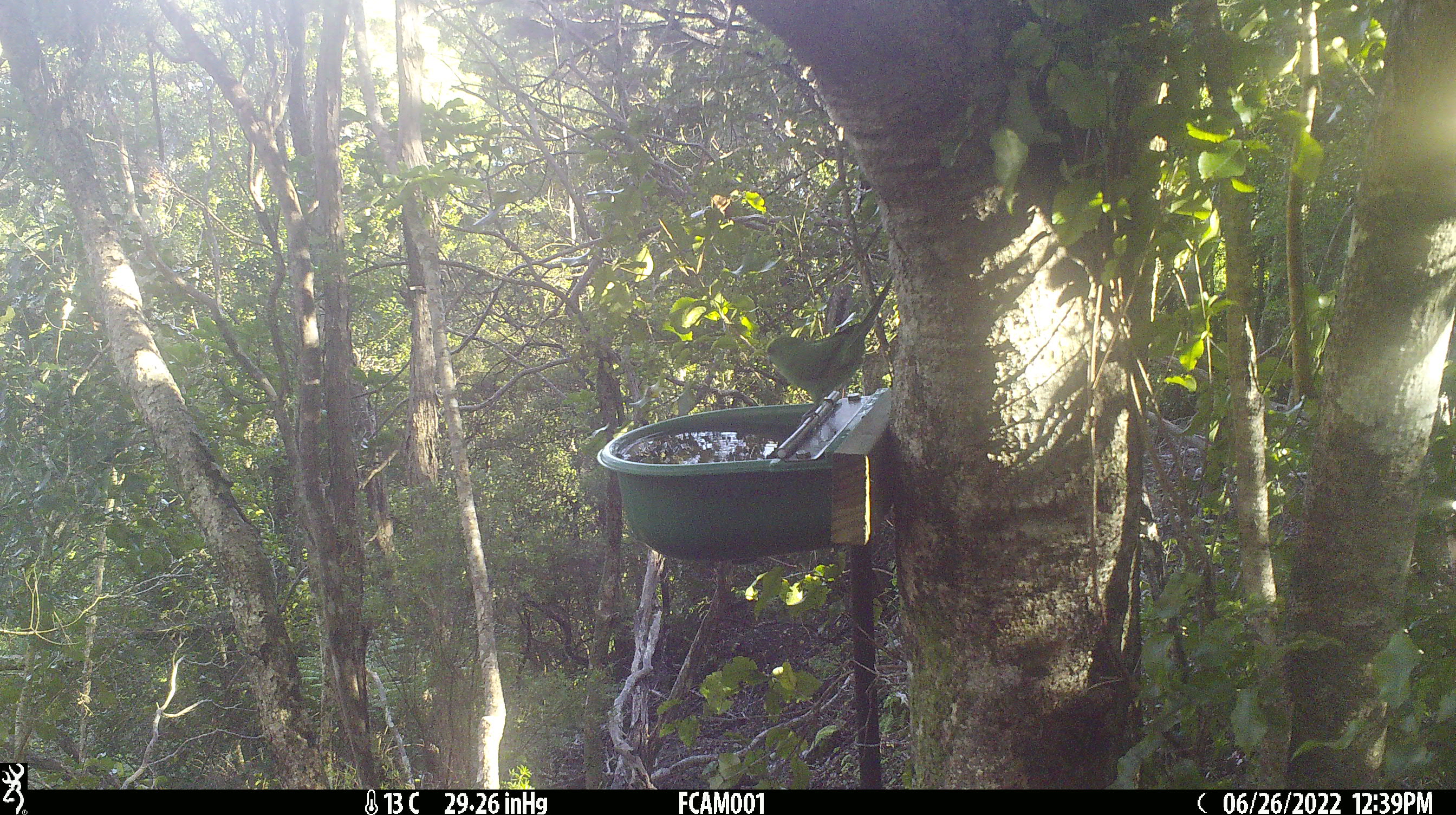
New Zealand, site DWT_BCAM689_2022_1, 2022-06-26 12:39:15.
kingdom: Animalia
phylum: Chordata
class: Aves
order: Psittaciformes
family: Psittaculidae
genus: Cyanoramphus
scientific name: Cyanoramphus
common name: parakeet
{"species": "parakeet (Cyanoramphus)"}